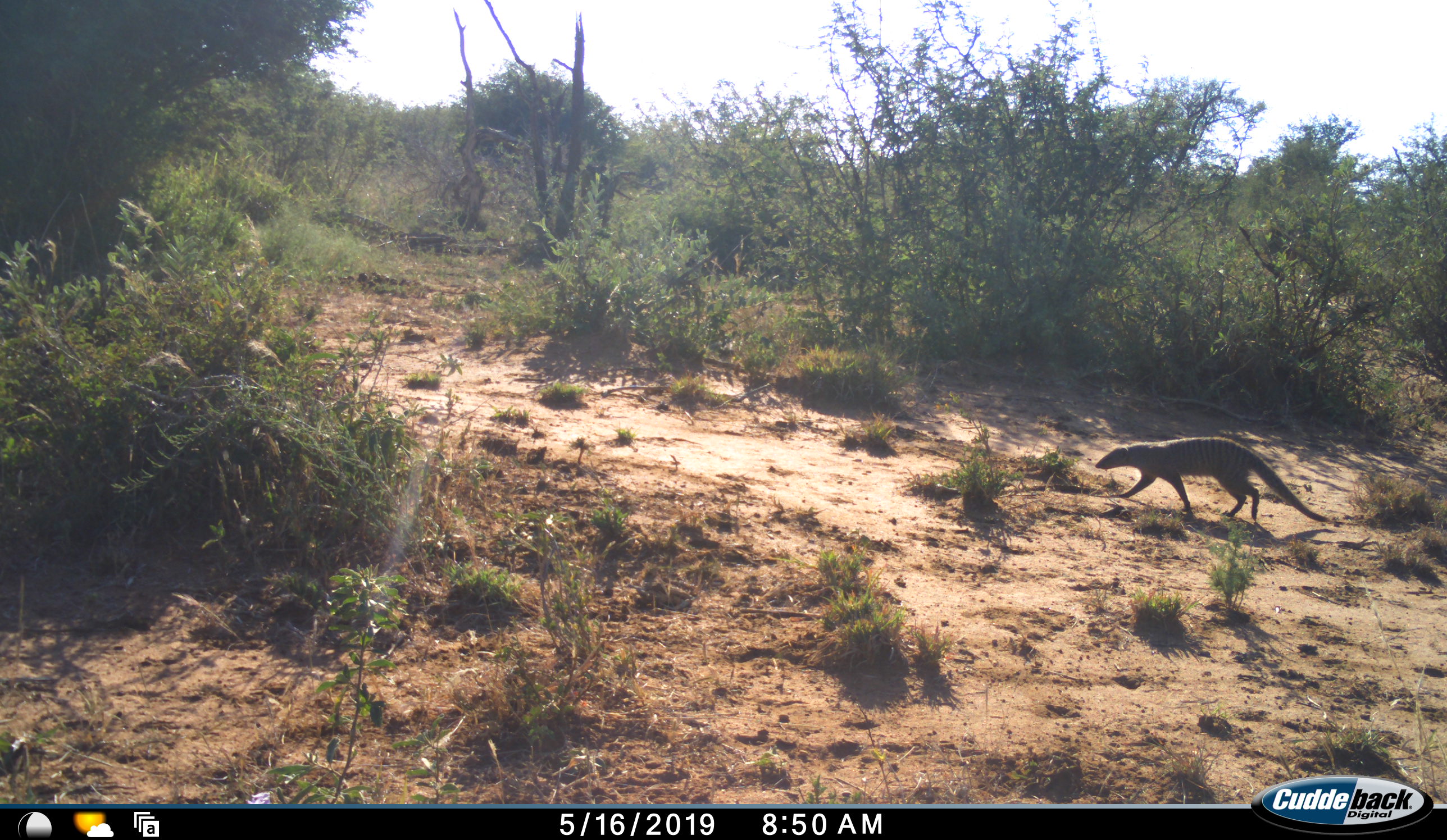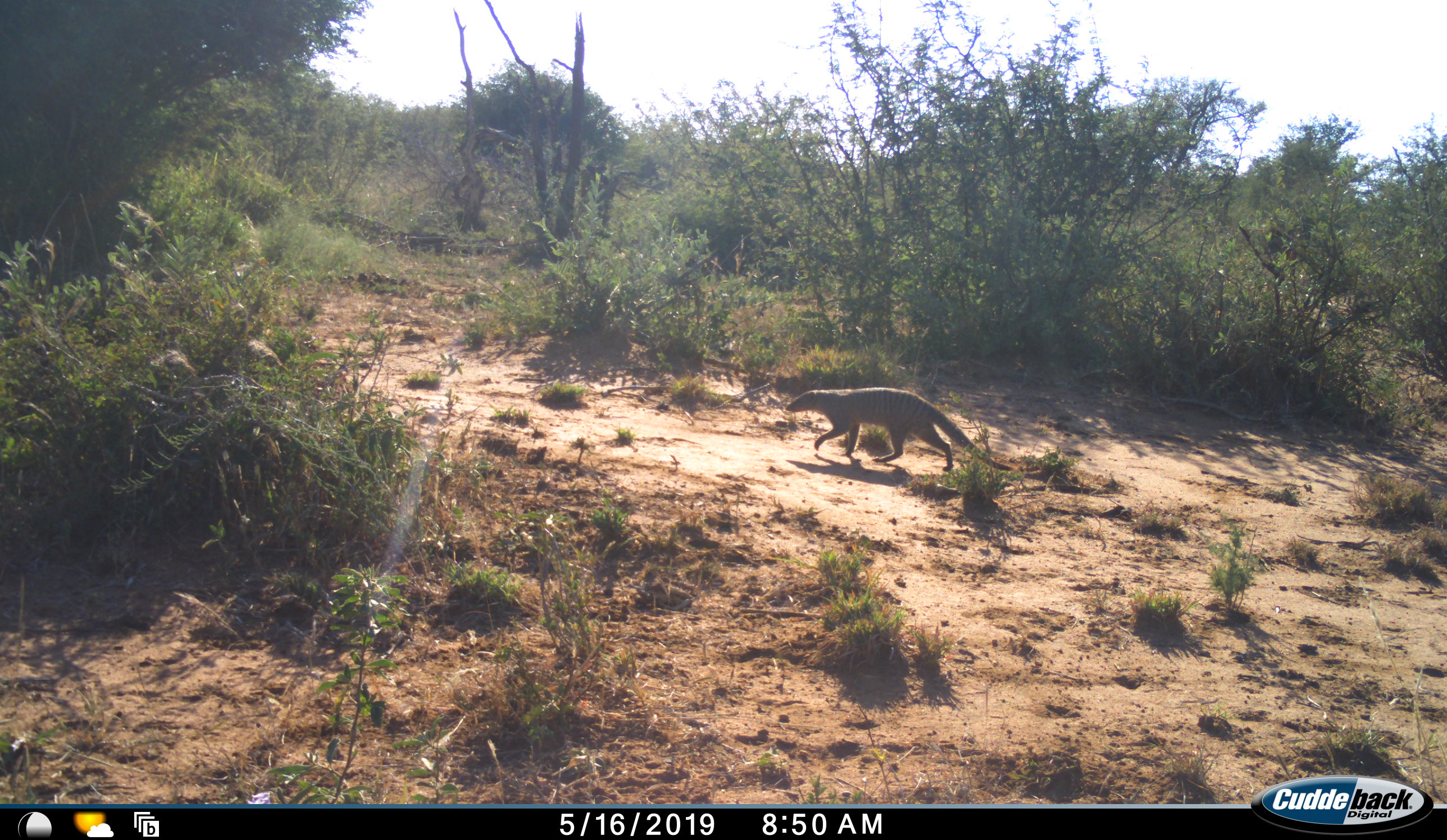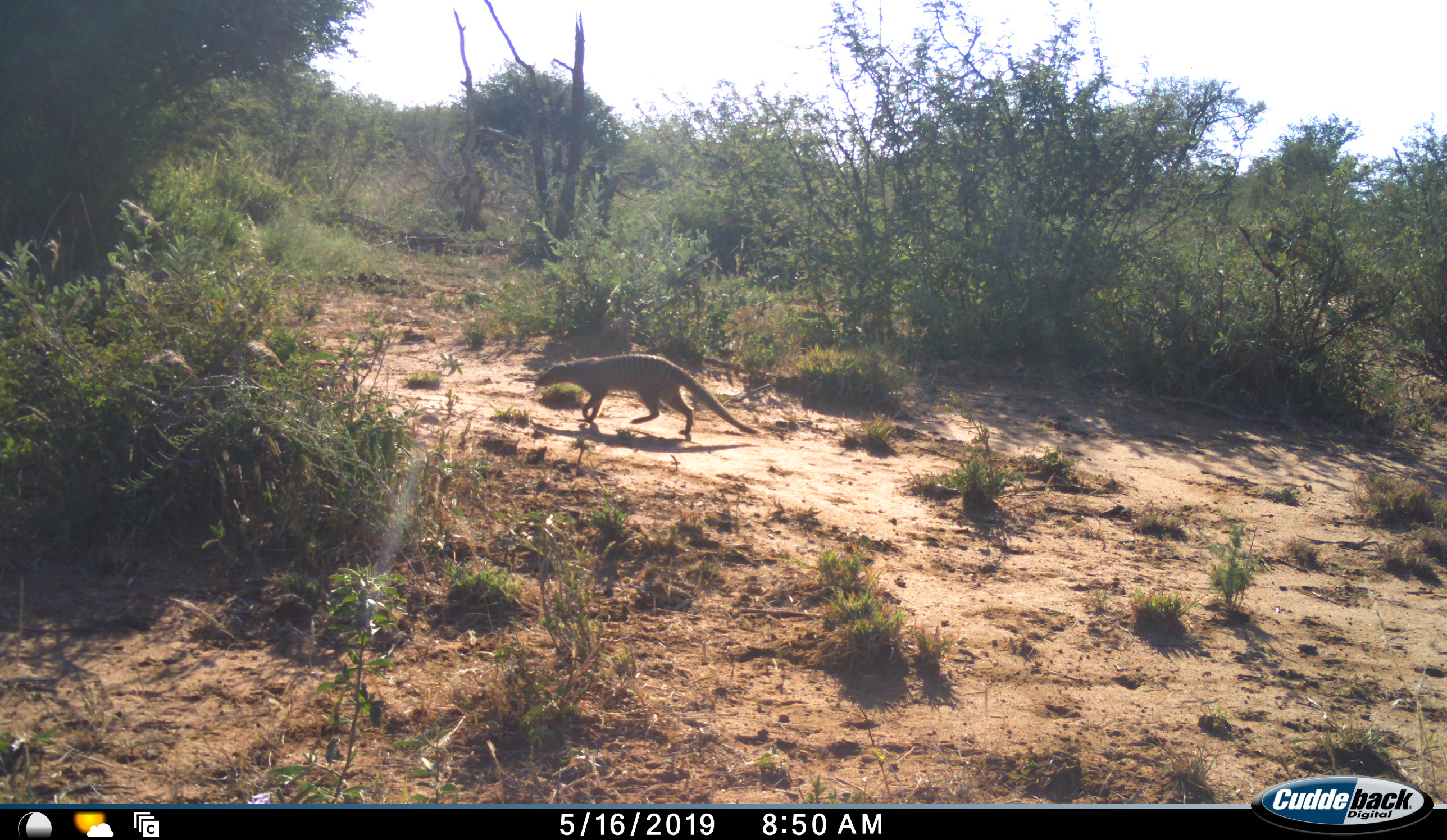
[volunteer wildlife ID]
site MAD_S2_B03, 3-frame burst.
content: unidentified animal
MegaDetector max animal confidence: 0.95